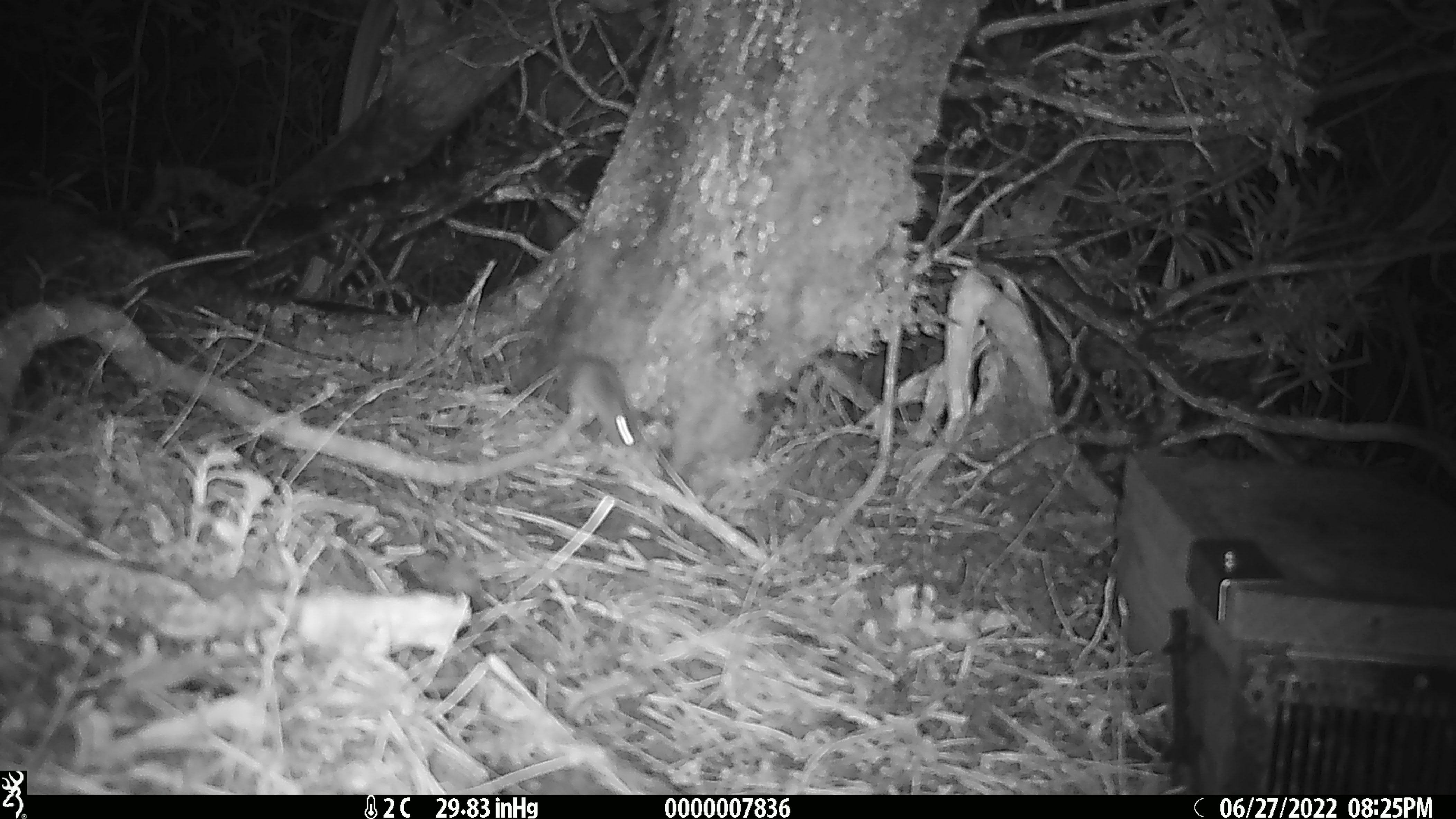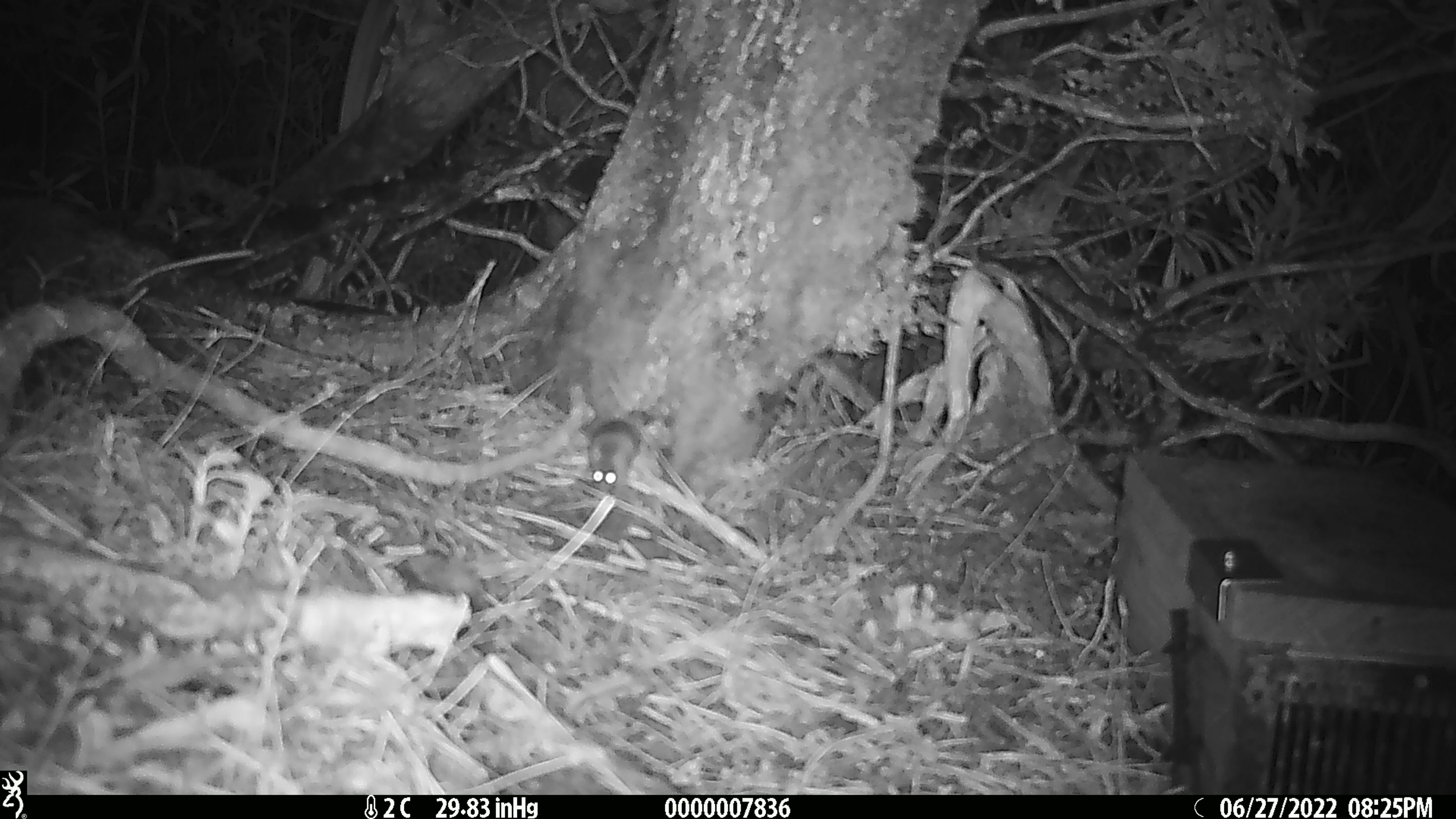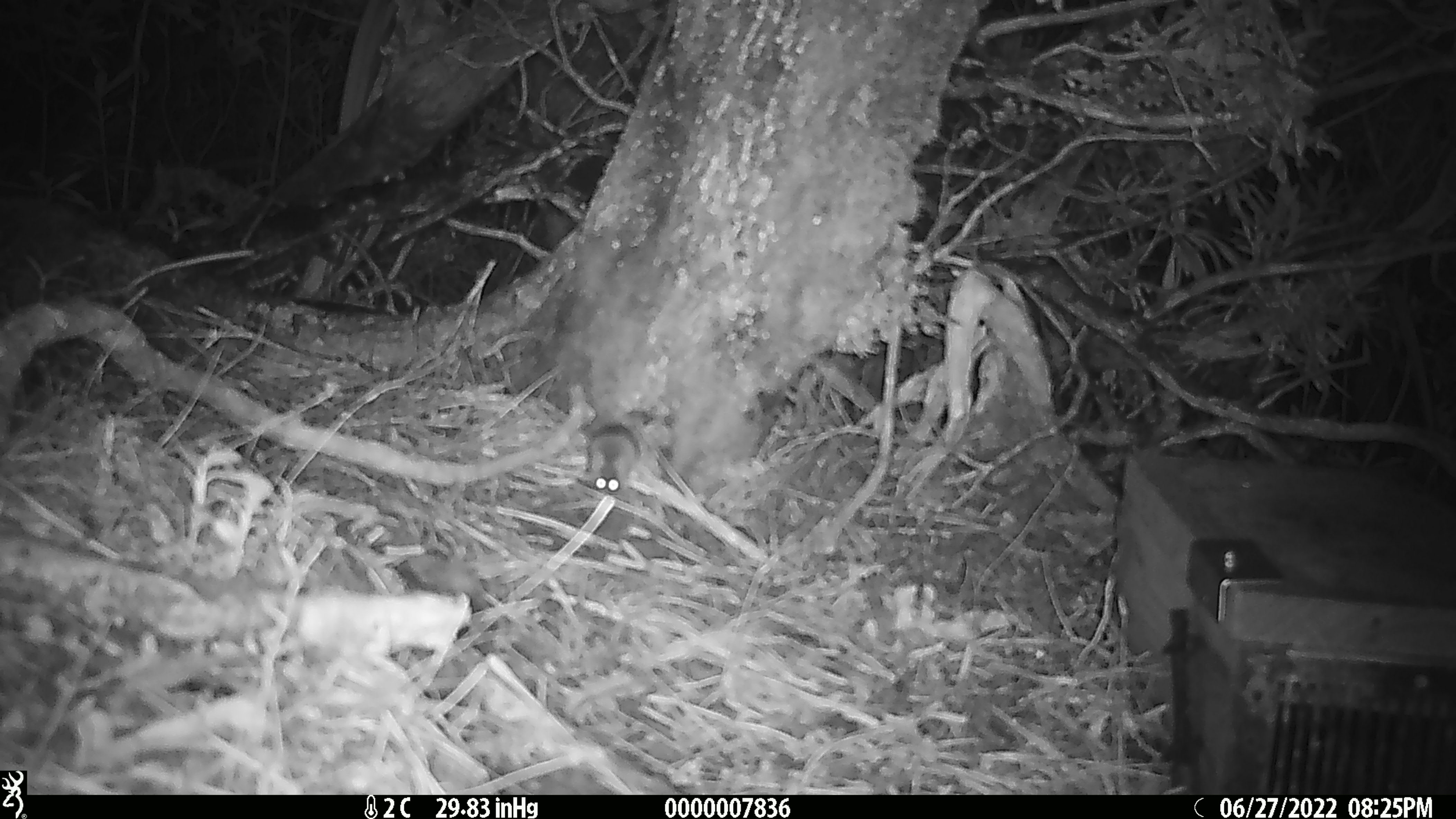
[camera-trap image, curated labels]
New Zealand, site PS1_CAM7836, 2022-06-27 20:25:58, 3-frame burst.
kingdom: Animalia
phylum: Chordata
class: Mammalia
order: Rodentia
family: Muridae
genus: Mus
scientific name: Mus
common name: mouse